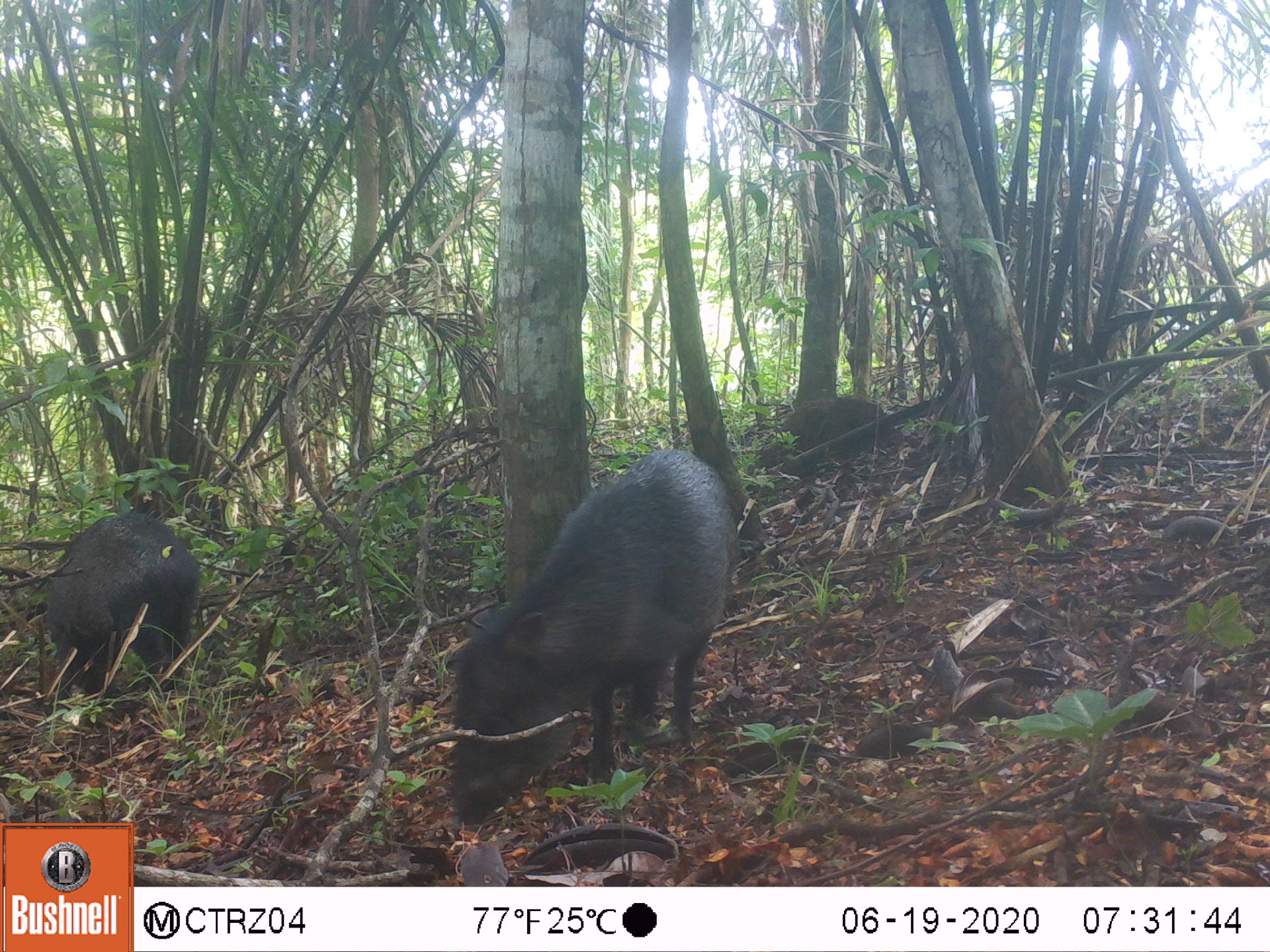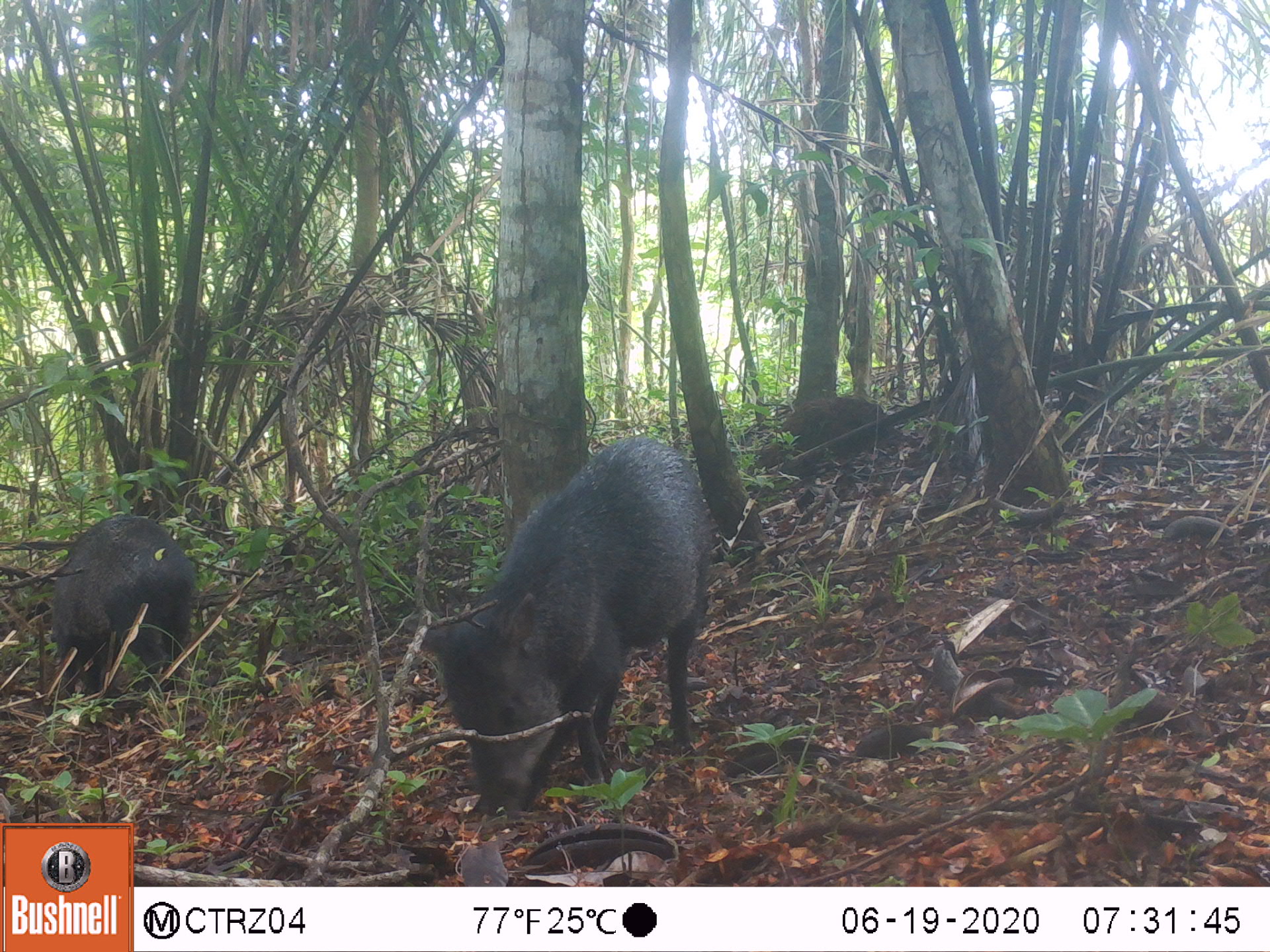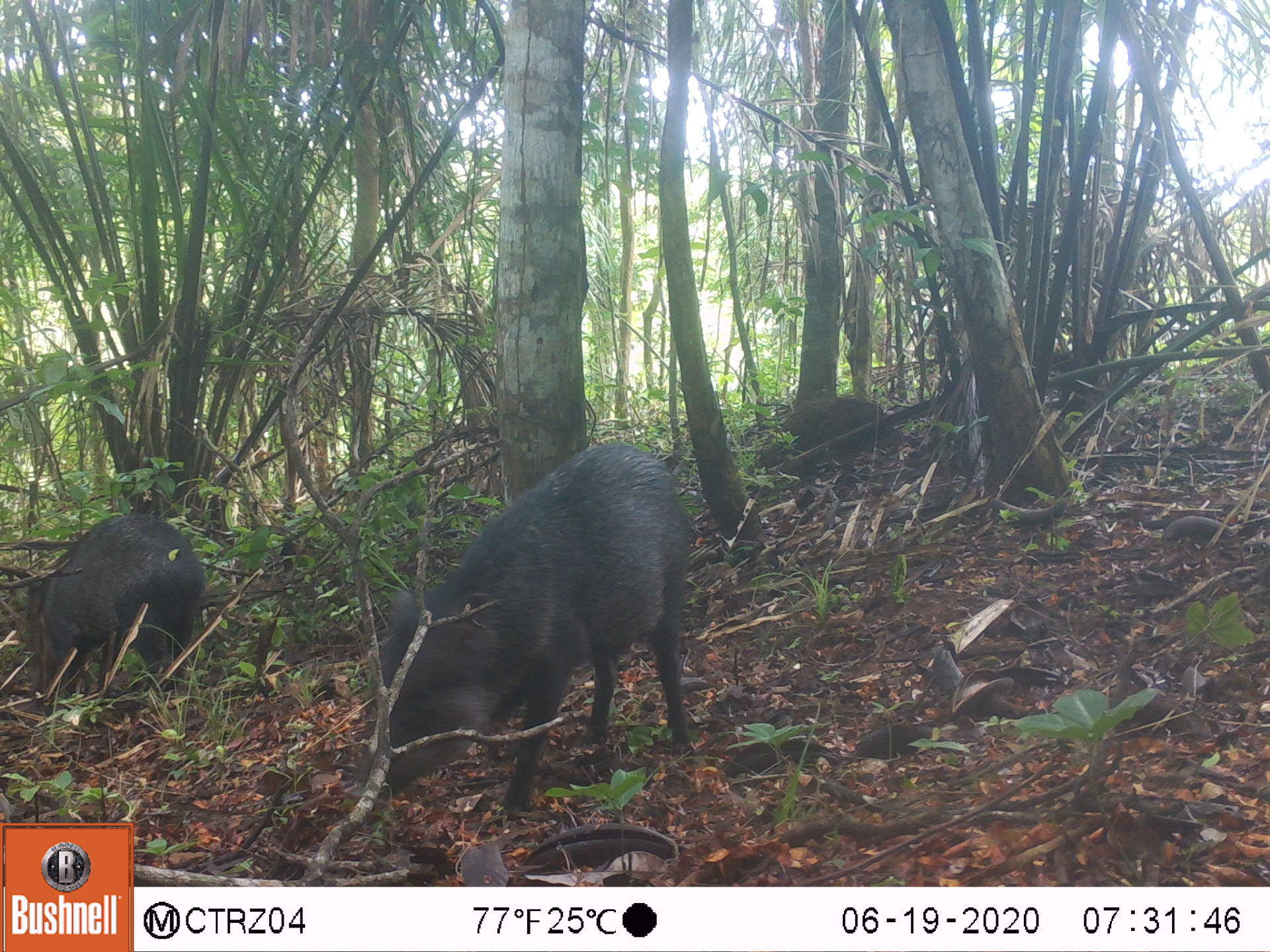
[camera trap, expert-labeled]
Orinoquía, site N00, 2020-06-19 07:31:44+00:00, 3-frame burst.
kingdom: Animalia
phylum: Chordata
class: Mammalia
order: Artiodactyla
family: Tayassuidae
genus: Pecari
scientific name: Pecari tajacu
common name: collared peccary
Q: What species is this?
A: Collared peccary (Pecari tajacu).